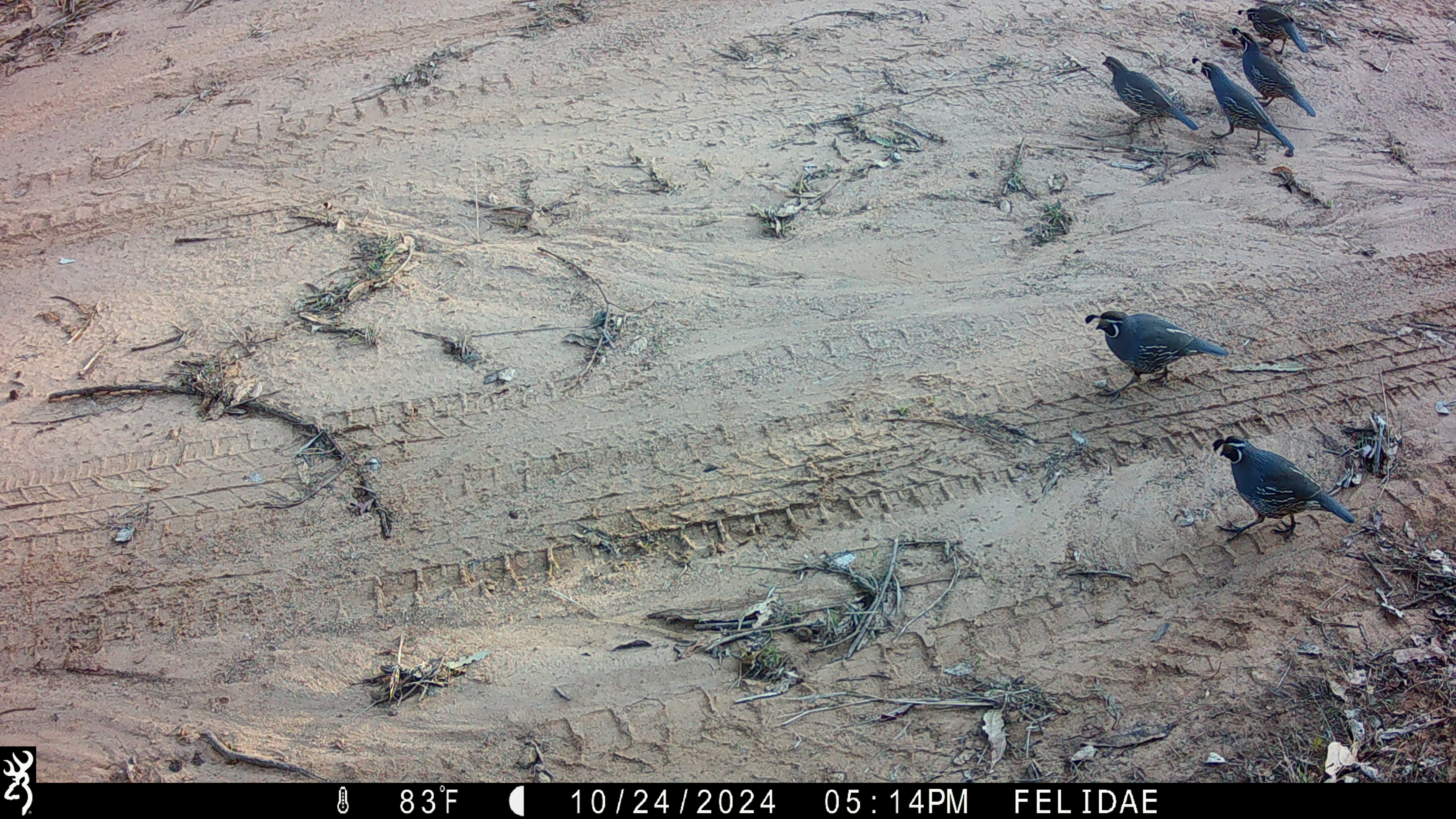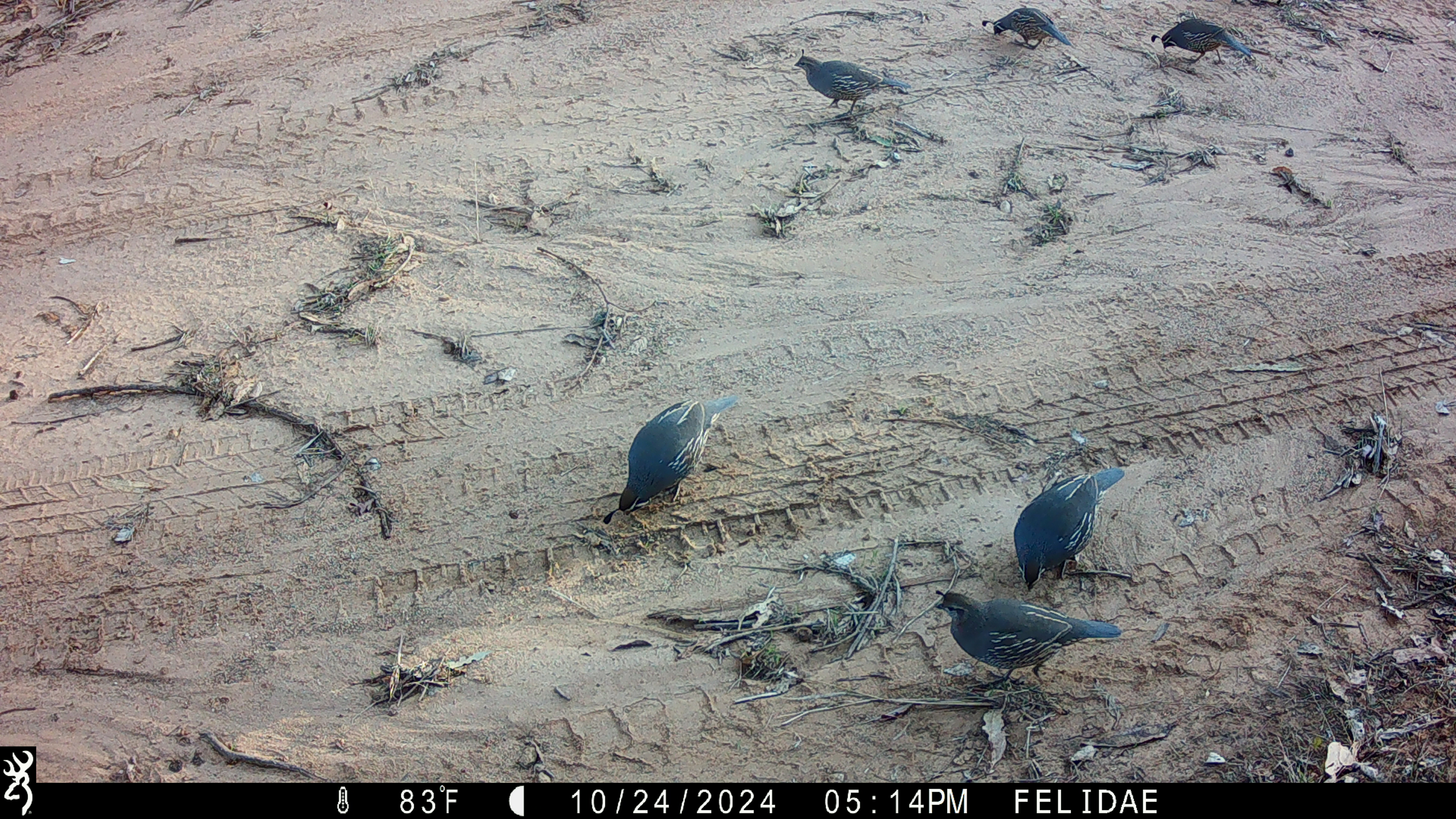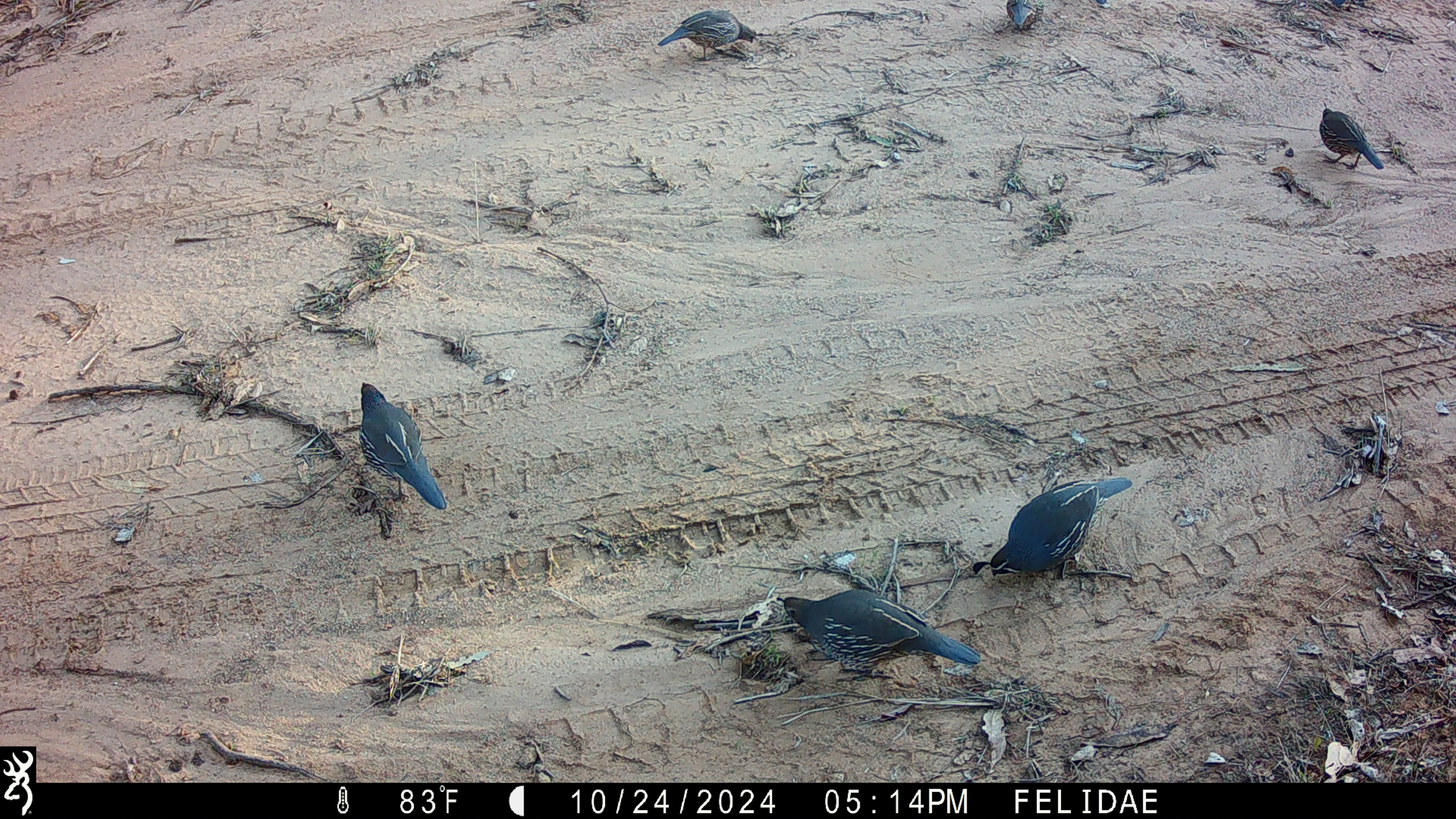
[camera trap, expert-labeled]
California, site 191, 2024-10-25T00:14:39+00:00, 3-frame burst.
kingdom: Animalia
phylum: Chordata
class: Aves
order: Galliformes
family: Odontophoridae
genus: Callipepla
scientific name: Callipepla californica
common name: california quail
California quail (Callipepla californica).